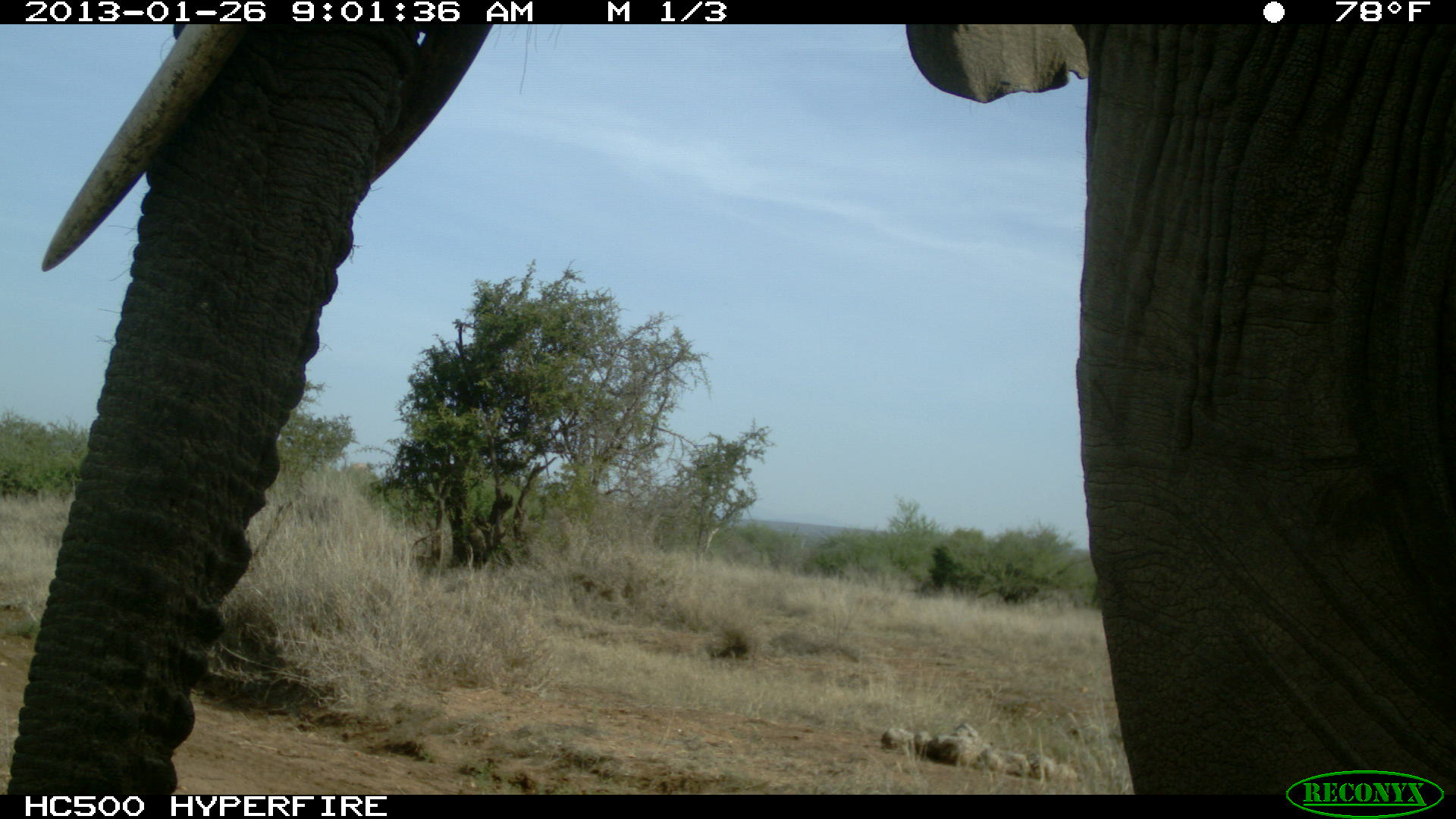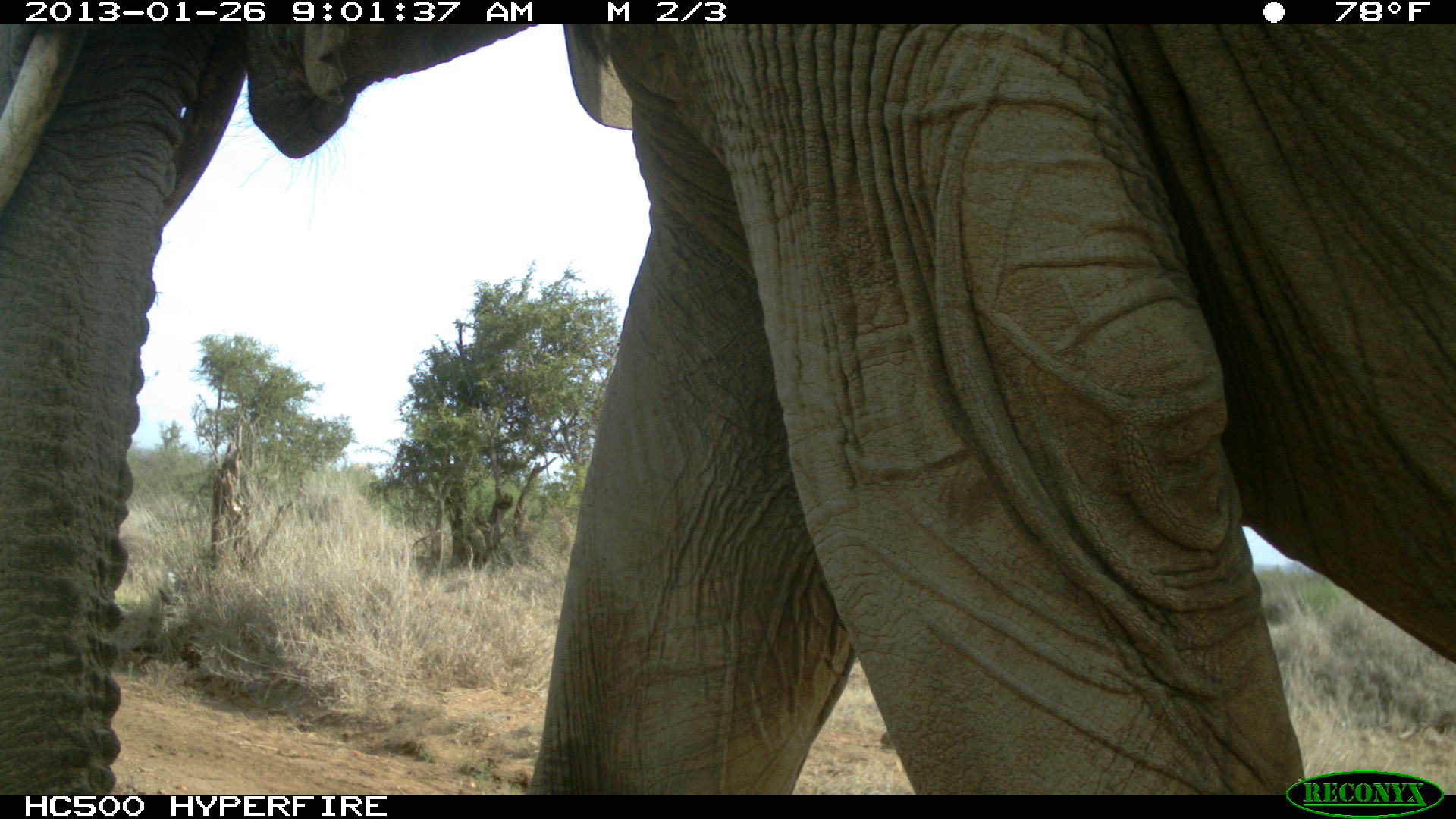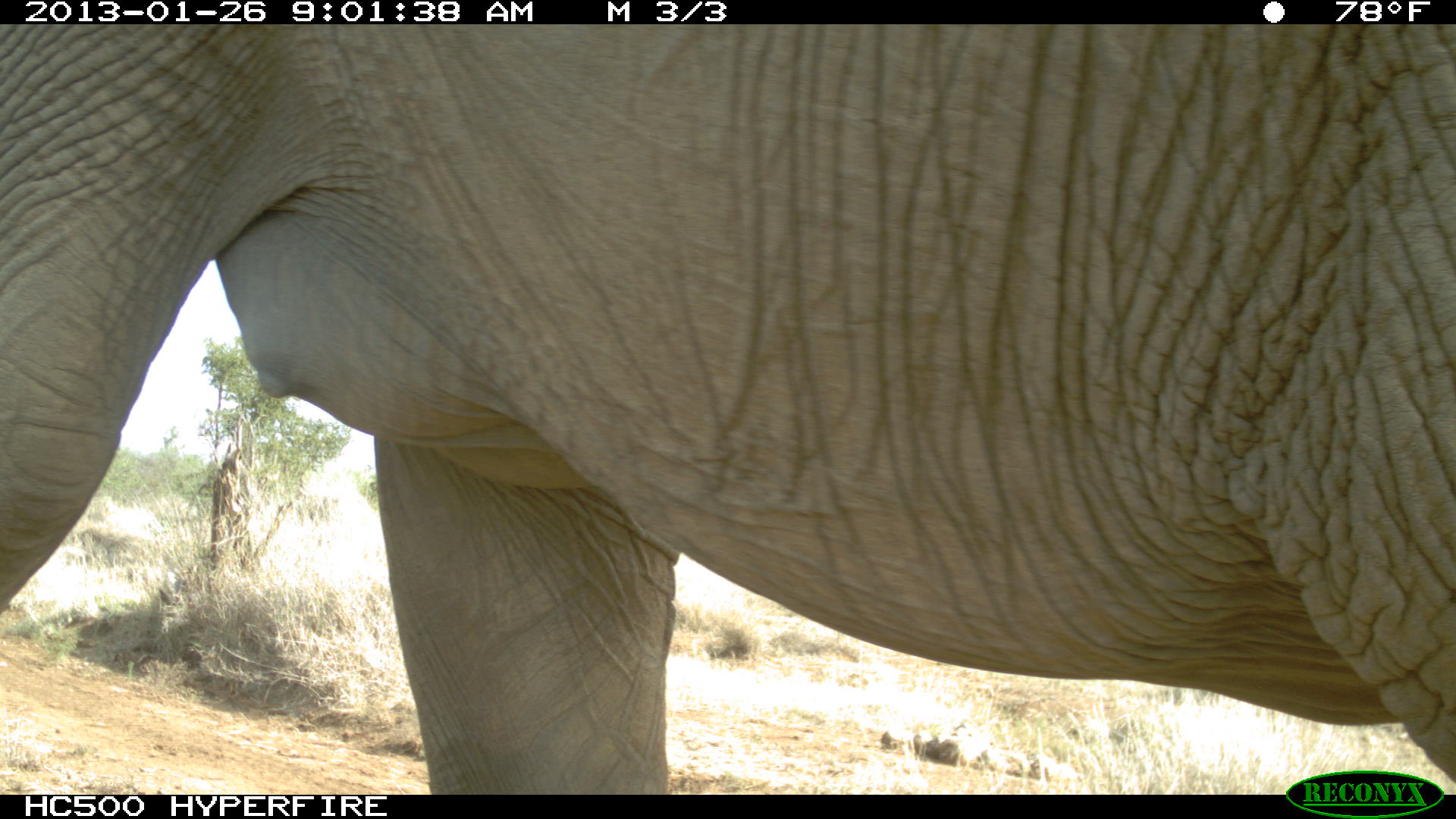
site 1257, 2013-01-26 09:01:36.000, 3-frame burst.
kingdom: Animalia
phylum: Chordata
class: Mammalia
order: Proboscidea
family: Elephantidae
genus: Loxodonta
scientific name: Loxodonta africana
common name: african bush elephant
Loxodonta africana (african bush elephant), count 1.